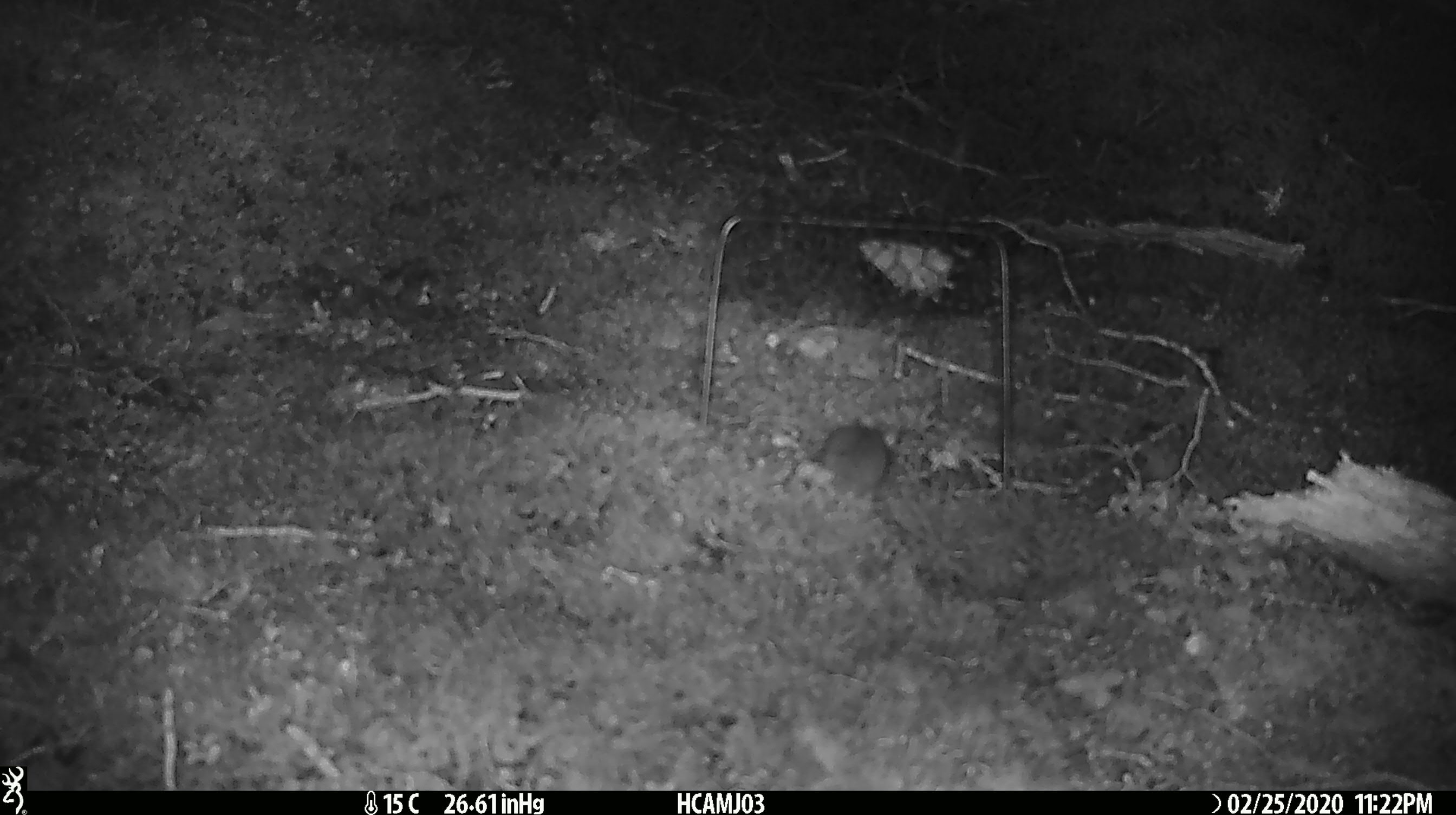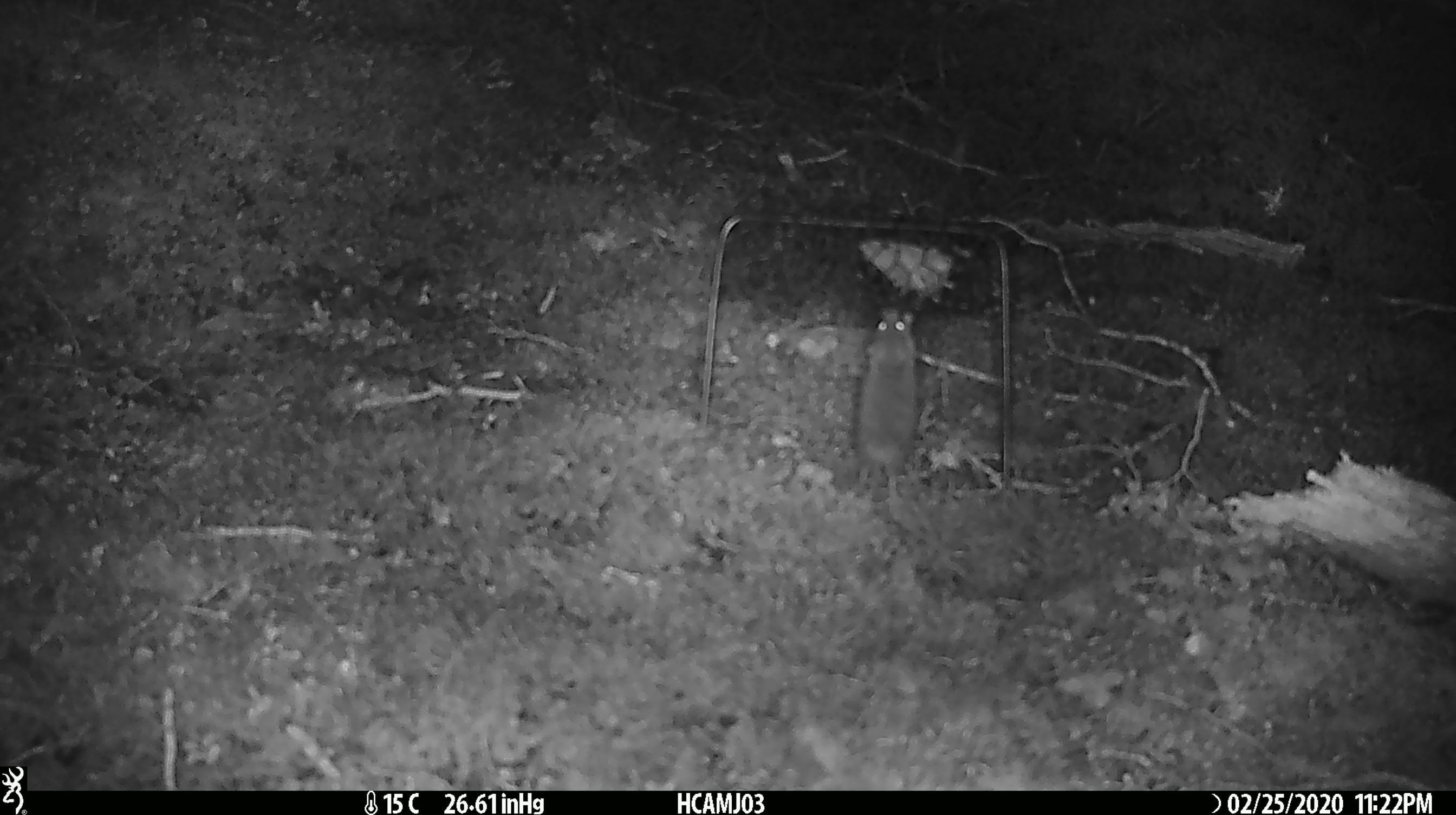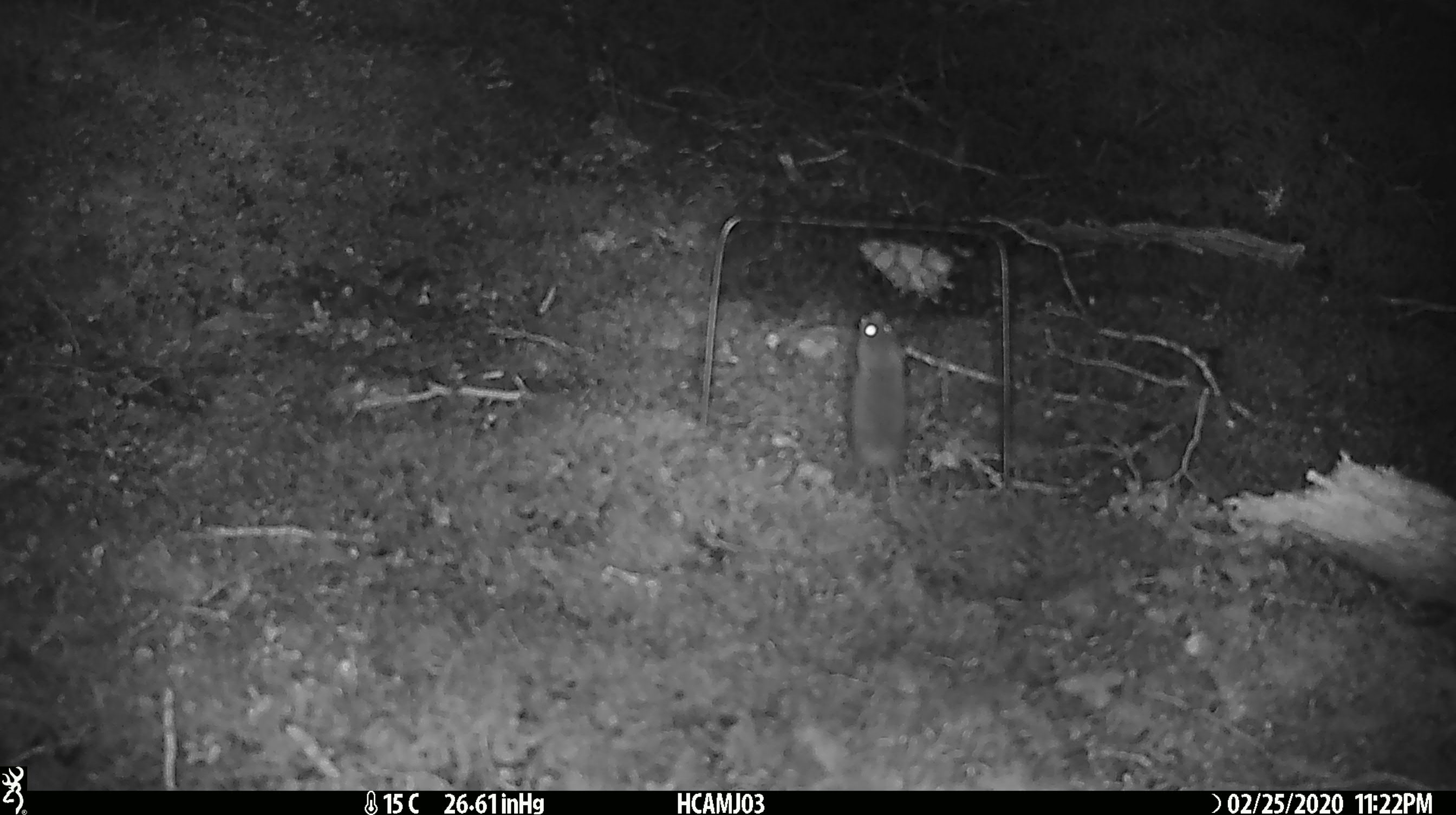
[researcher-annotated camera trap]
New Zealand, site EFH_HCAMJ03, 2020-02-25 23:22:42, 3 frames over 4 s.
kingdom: Animalia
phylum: Chordata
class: Mammalia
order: Rodentia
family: Muridae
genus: Mus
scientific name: Mus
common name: mouse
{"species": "mouse (Mus)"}